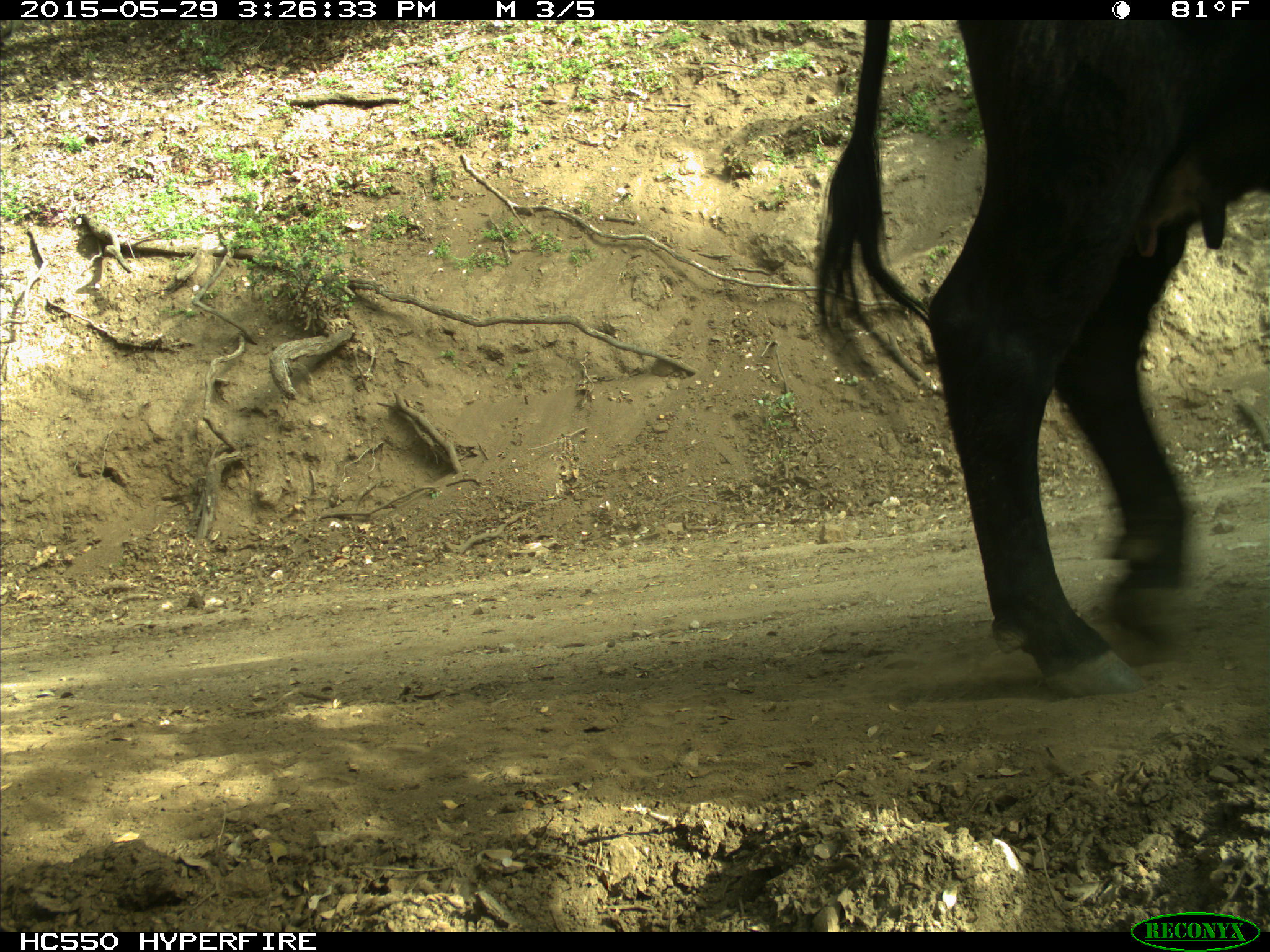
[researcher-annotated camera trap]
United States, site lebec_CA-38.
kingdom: Animalia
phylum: Chordata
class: Mammalia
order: Artiodactyla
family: Bovidae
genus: Bos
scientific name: Bos taurus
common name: domestic cow